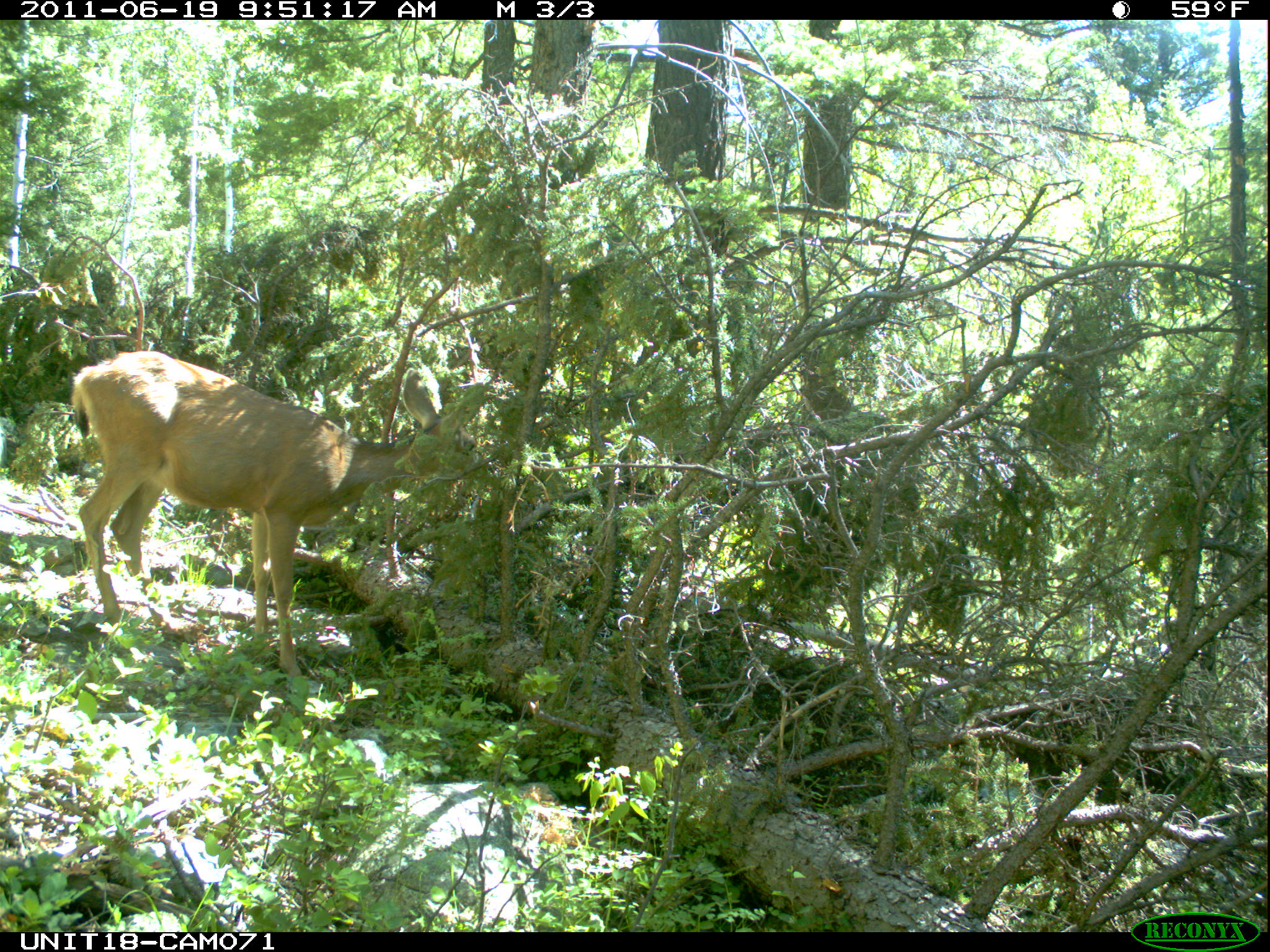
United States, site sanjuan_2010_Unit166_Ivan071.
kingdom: Animalia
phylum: Chordata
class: Mammalia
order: Artiodactyla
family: Cervidae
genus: Odocoileus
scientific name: Odocoileus hemionus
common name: mule deer